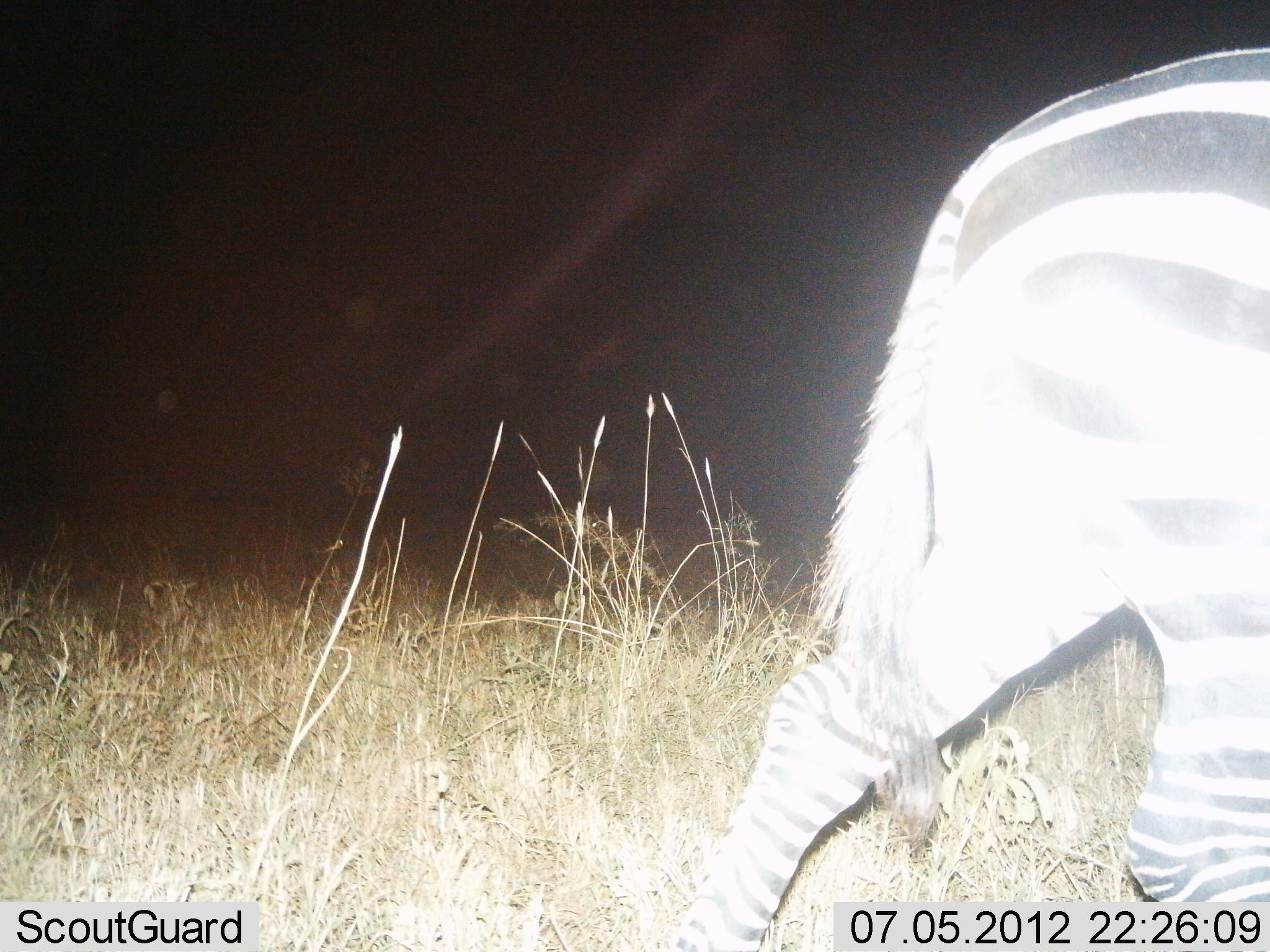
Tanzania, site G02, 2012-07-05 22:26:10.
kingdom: Animalia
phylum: Chordata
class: Mammalia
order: Perissodactyla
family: Equidae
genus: Equus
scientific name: Equus quagga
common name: plains zebra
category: zebra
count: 1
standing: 0%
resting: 0%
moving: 100%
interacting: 0%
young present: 0%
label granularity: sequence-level